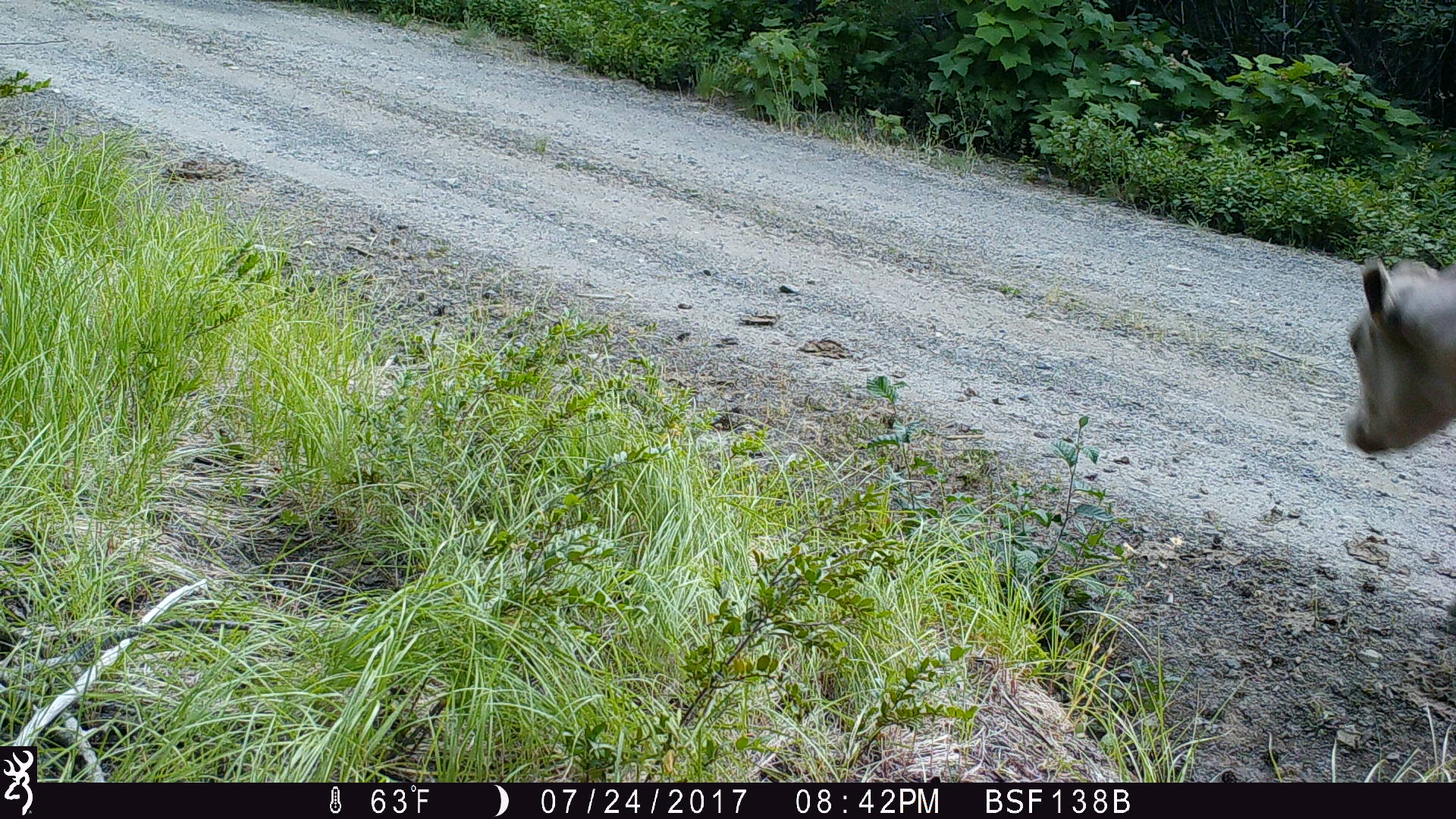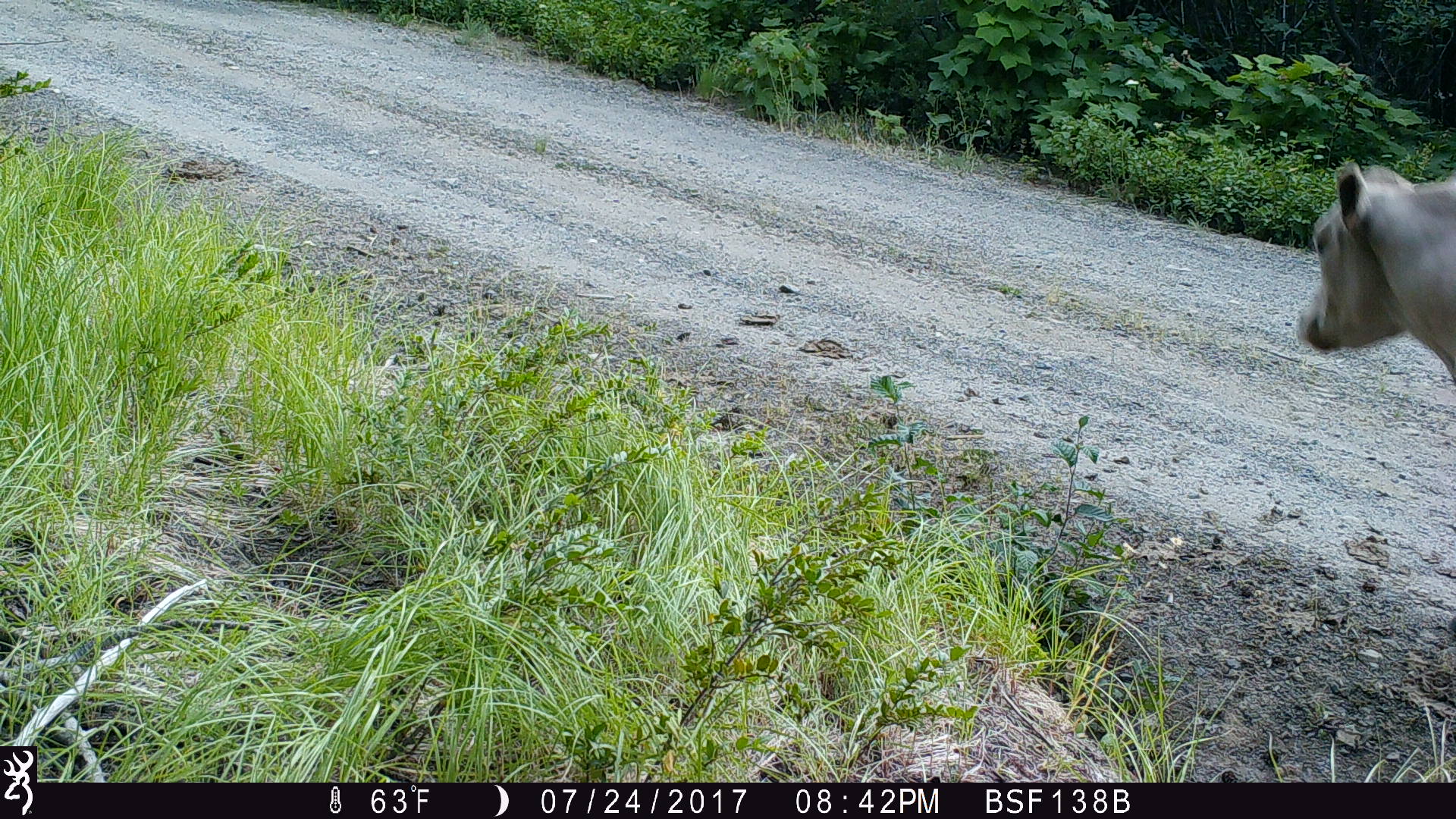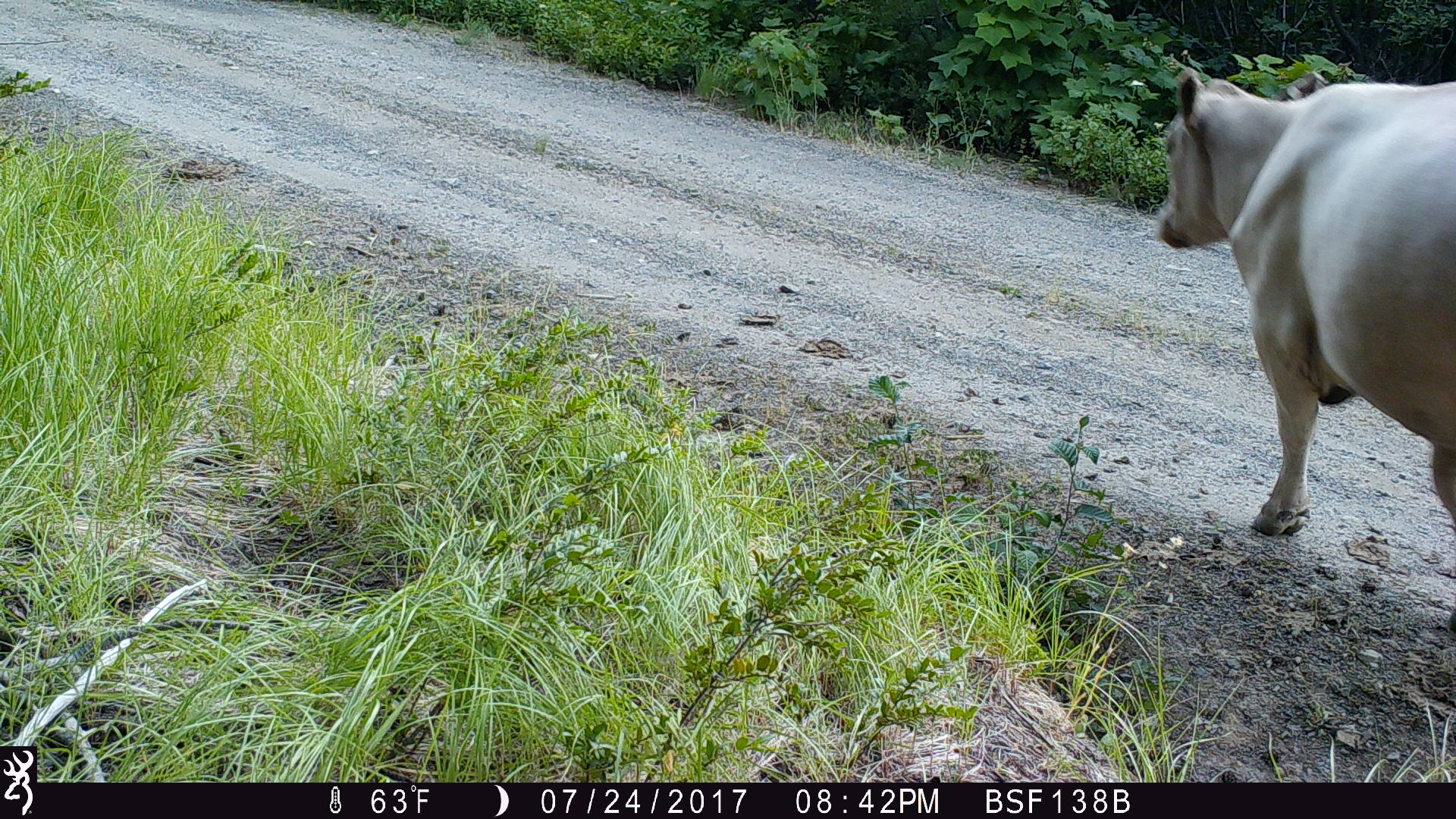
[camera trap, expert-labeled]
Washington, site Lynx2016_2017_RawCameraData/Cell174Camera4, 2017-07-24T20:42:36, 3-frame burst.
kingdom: Animalia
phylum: Chordata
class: Mammalia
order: Artiodactyla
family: Bovidae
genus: Bos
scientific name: Bos taurus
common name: domestic cattle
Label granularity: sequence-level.